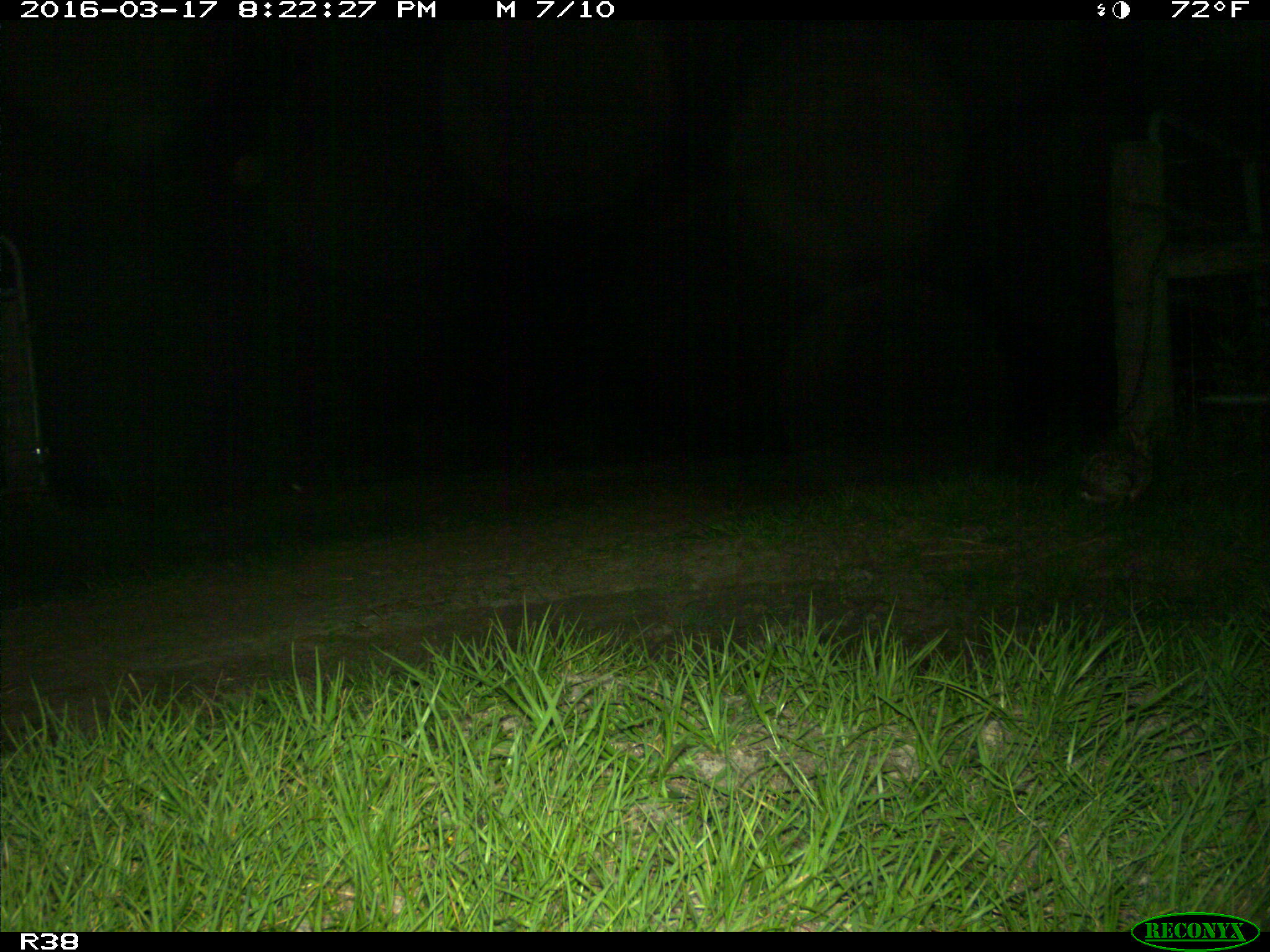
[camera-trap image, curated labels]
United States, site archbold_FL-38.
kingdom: Animalia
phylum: Chordata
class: Mammalia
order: Lagomorpha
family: Leporidae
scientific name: Leporidae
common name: rabbits and hares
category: unidentified rabbit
Unidentified rabbit (rabbits and hares) (Leporidae).